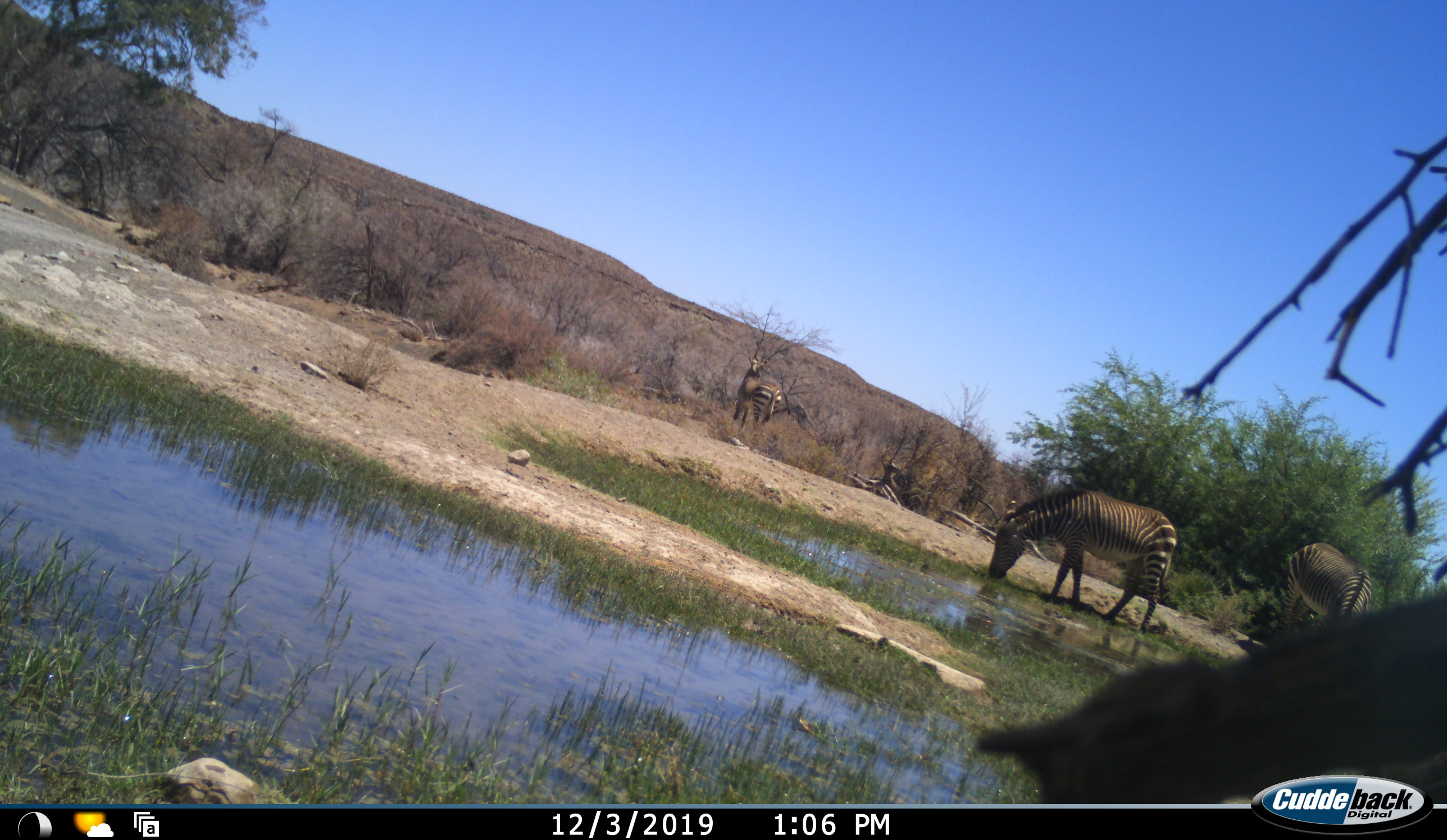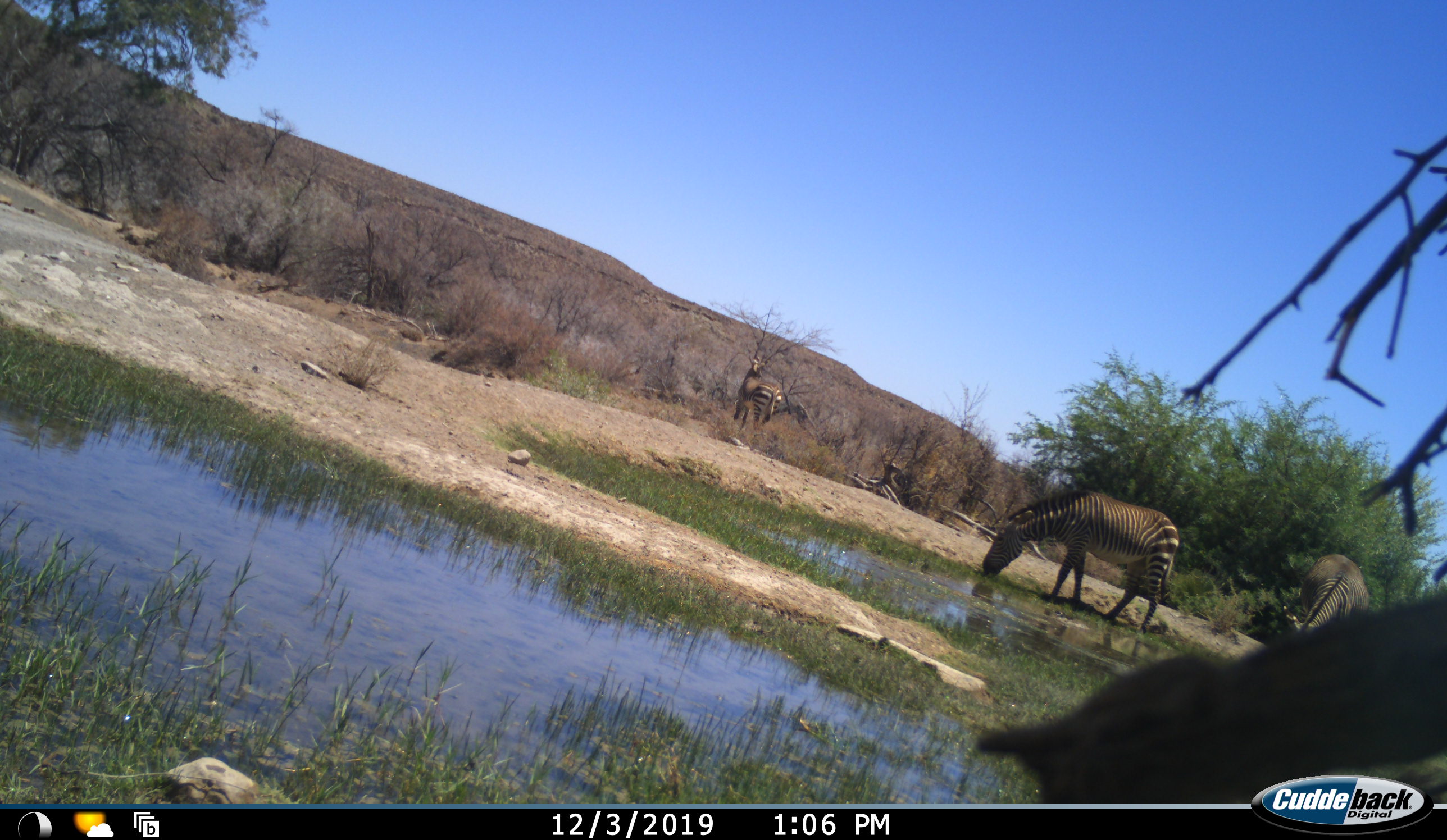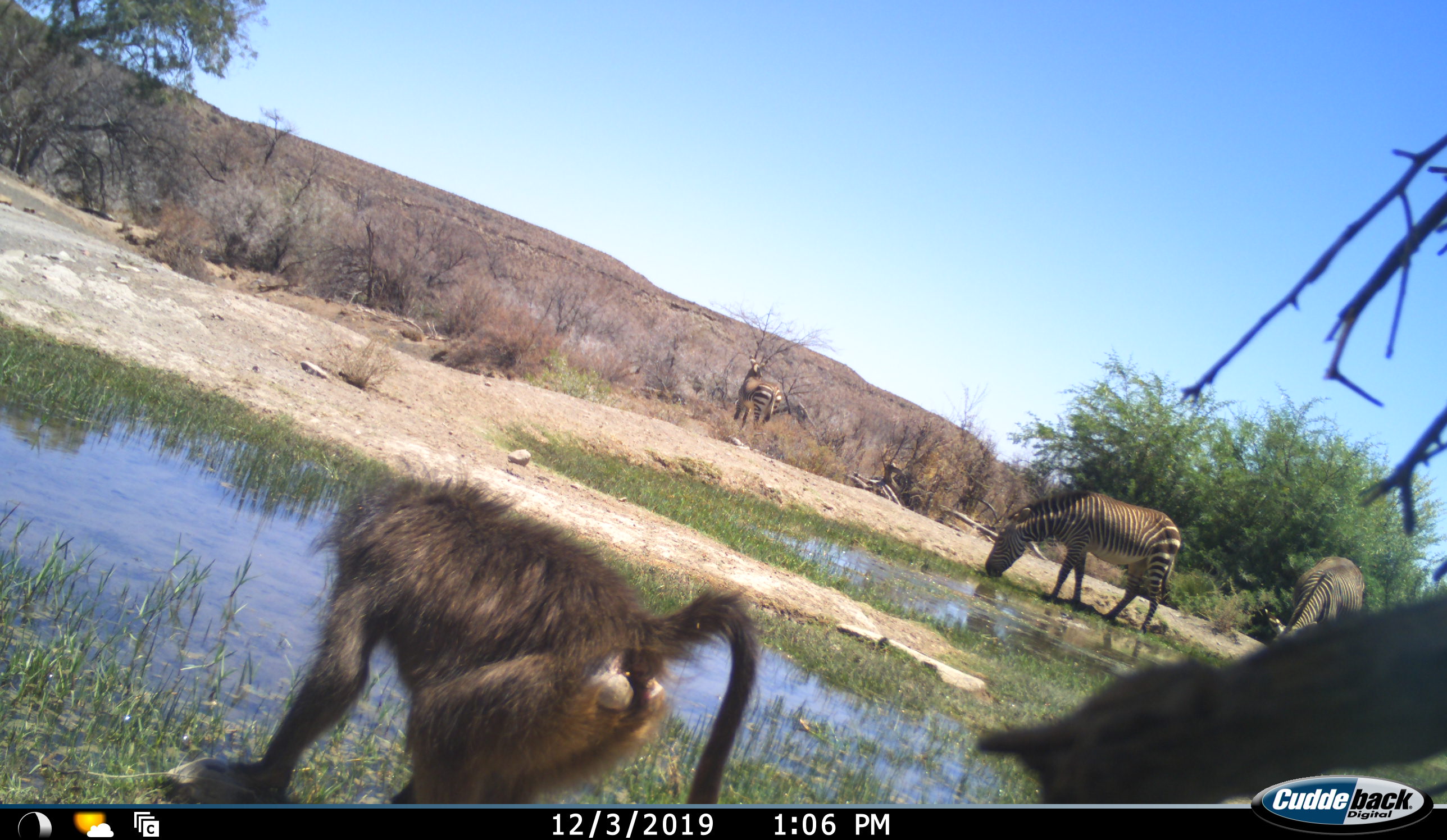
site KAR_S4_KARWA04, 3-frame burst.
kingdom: Animalia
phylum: Chordata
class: Mammalia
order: Primates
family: Cercopithecidae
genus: Papio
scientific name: Papio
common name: baboon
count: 1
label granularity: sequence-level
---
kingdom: Animalia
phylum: Chordata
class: Mammalia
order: Perissodactyla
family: Equidae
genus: Equus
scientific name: Equus zebra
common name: mountain zebra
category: zebramountain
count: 3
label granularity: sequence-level